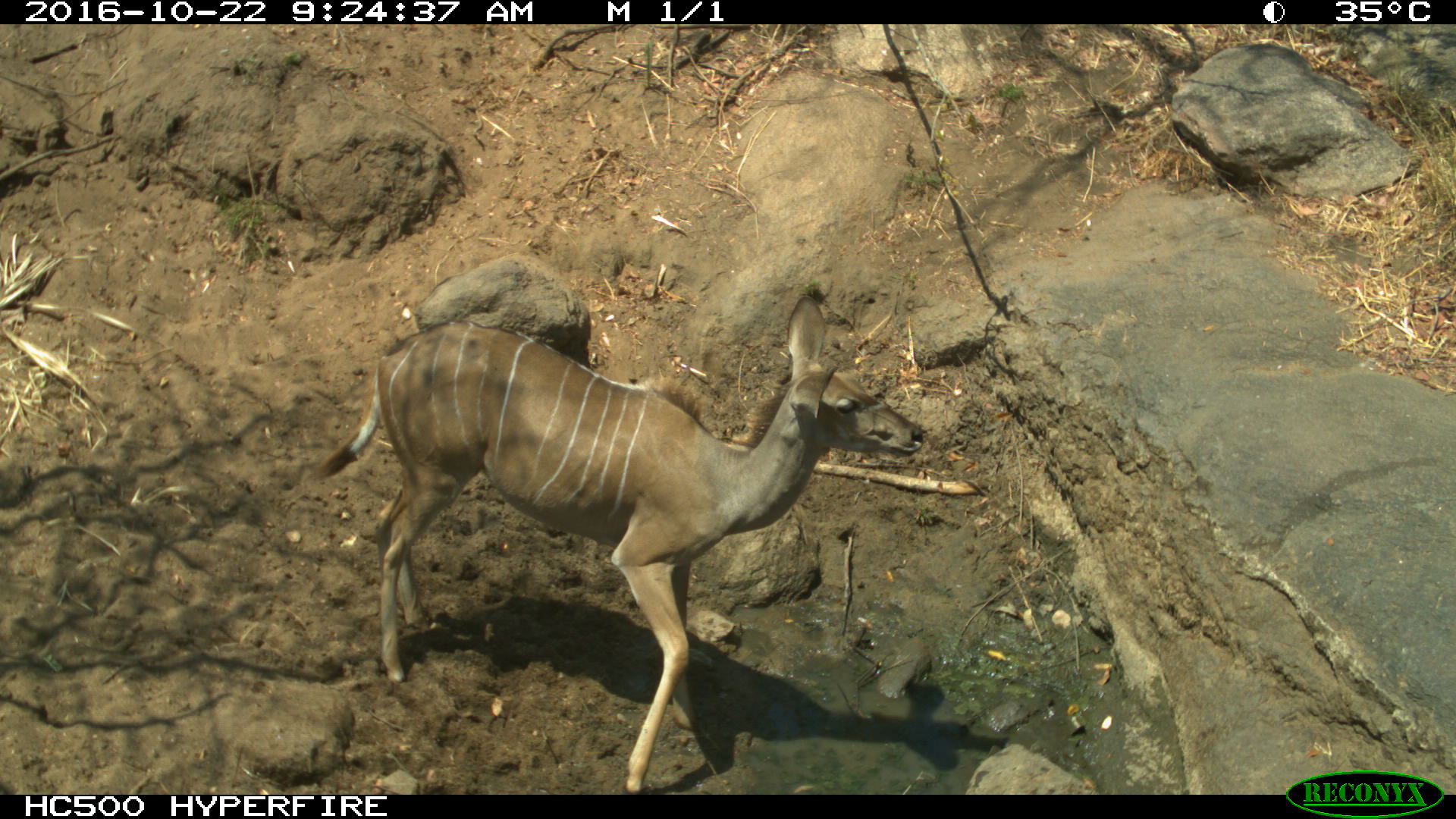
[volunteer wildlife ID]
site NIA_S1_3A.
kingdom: Animalia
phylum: Chordata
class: Mammalia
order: Artiodactyla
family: Bovidae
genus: Tragelaphus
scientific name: Tragelaphus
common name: kudu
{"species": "kudu (Tragelaphus)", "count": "1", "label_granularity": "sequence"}